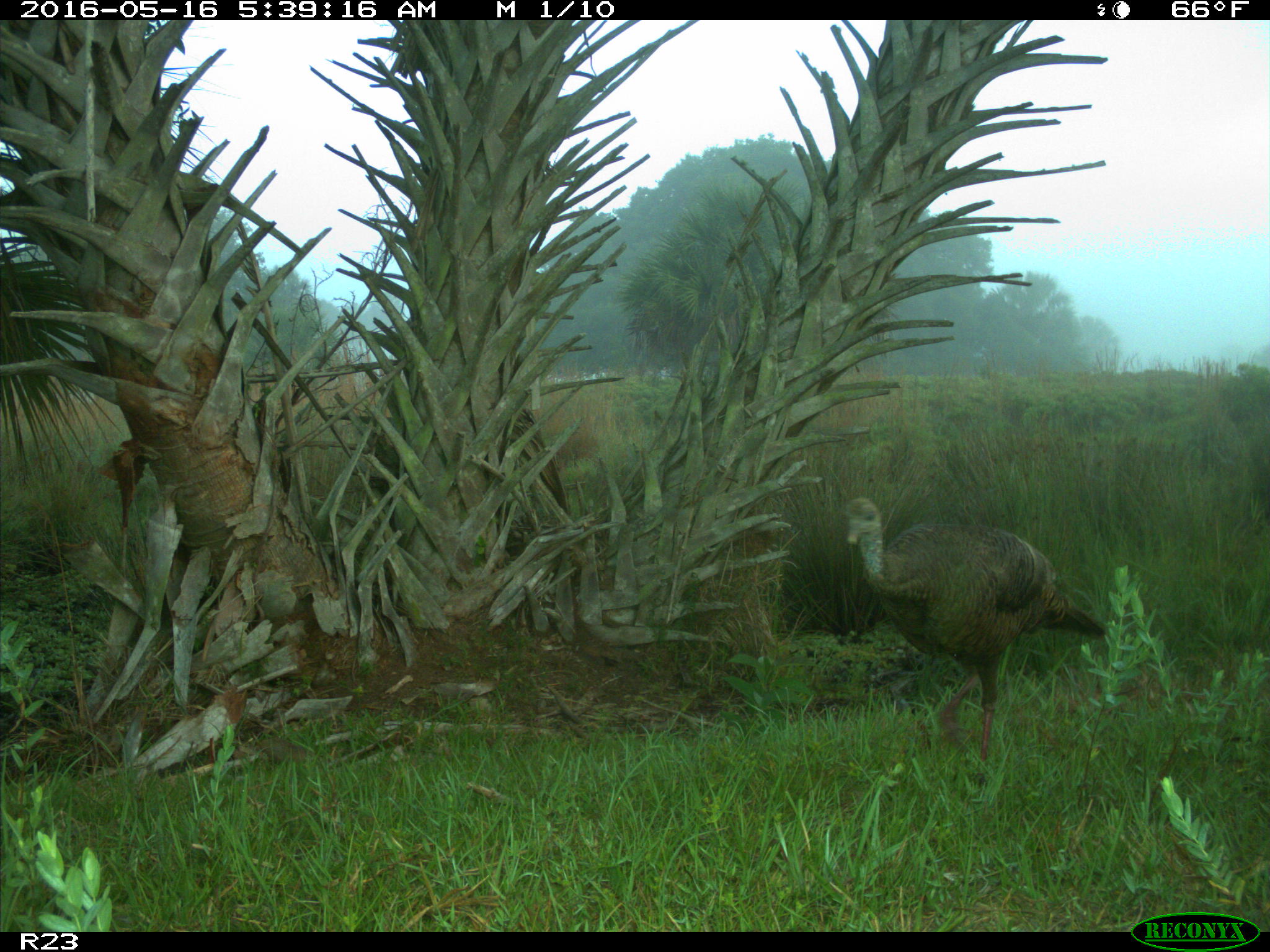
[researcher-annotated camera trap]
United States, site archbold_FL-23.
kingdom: Animalia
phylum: Chordata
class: Aves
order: Galliformes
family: Phasianidae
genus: Meleagris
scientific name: Meleagris gallopavo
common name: wild turkey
Meleagris gallopavo (wild turkey).